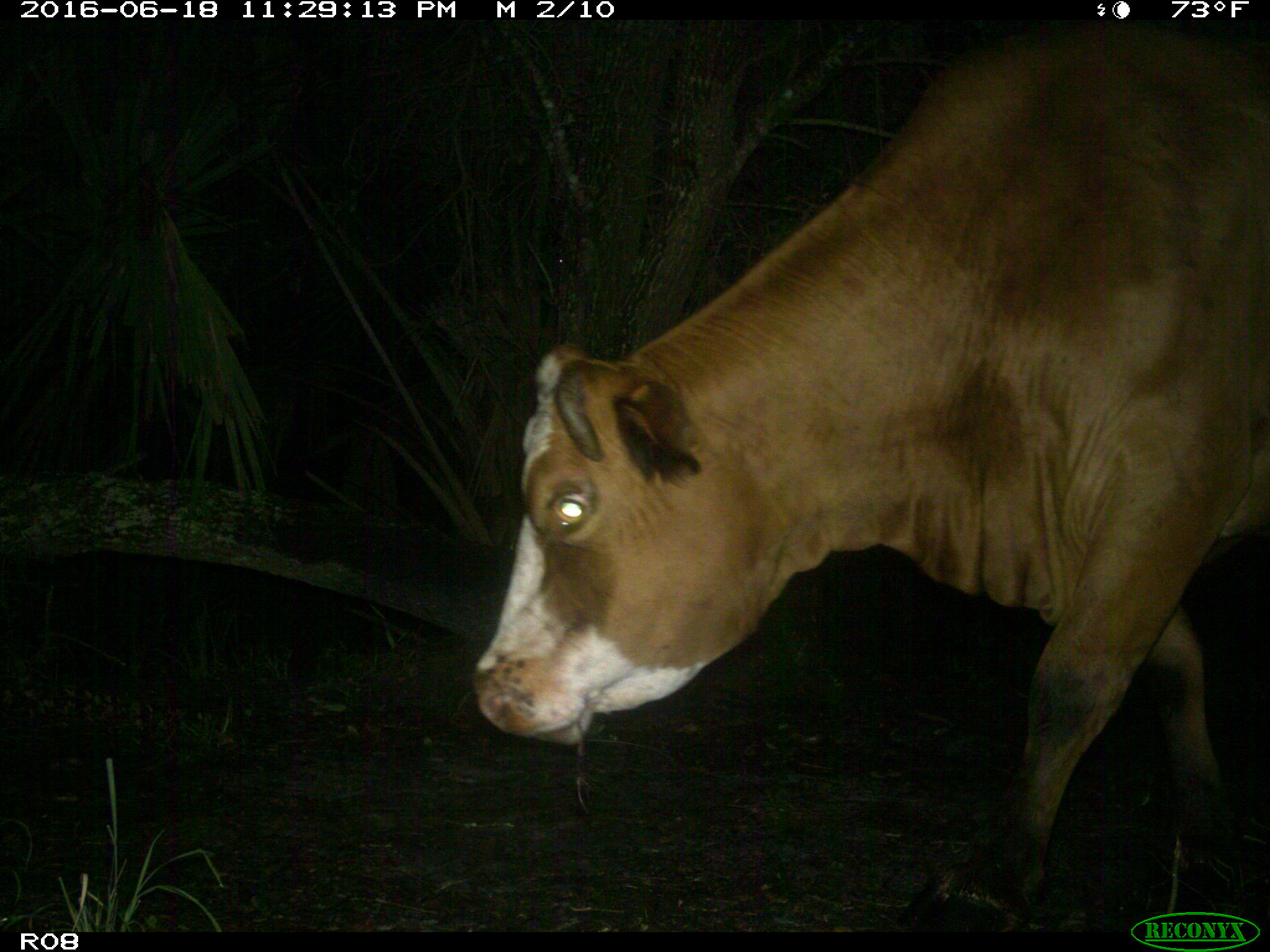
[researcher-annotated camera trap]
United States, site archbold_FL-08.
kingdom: Animalia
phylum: Chordata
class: Mammalia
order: Artiodactyla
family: Bovidae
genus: Bos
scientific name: Bos taurus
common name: domestic cow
Bos taurus (domestic cow).